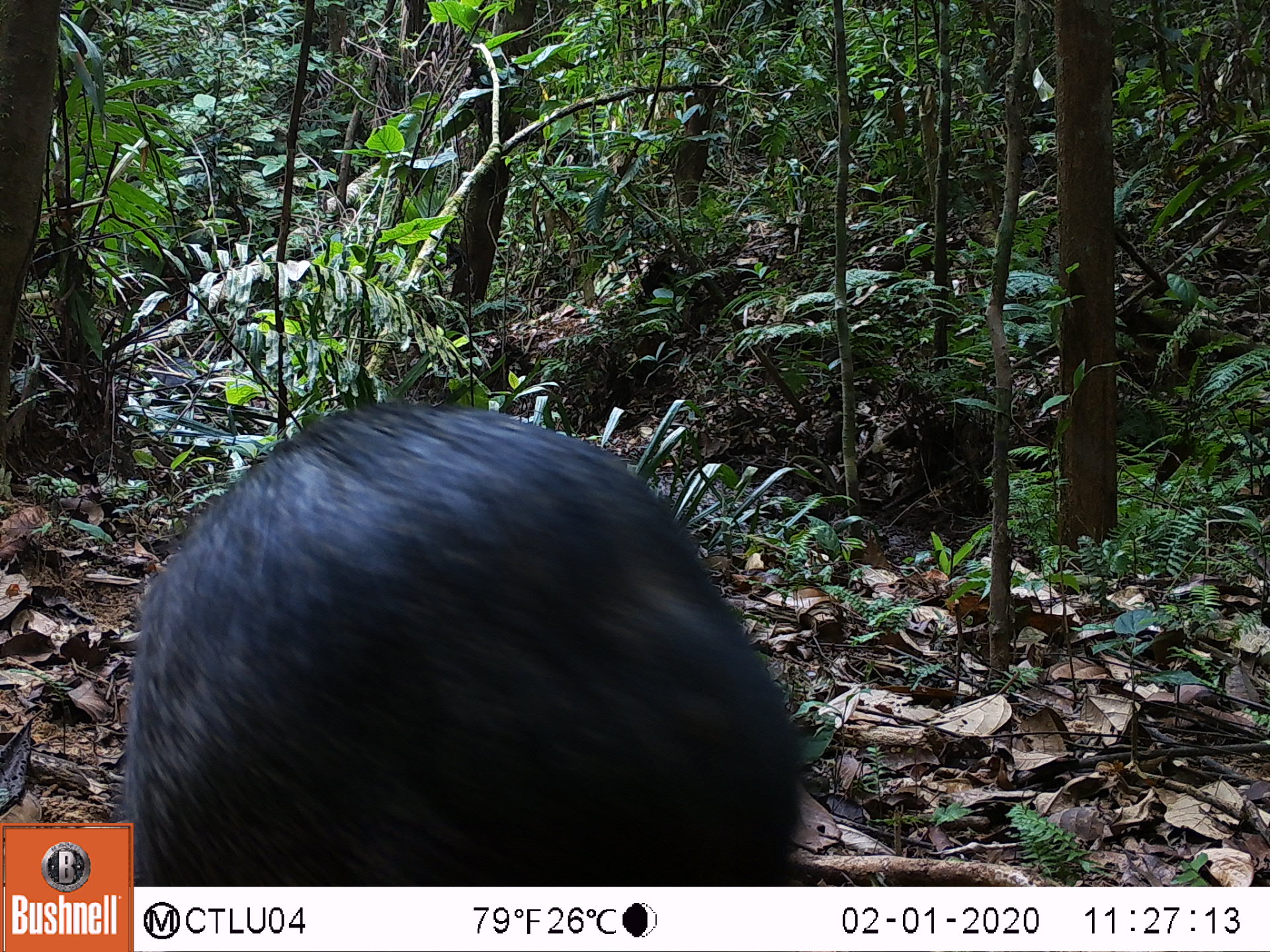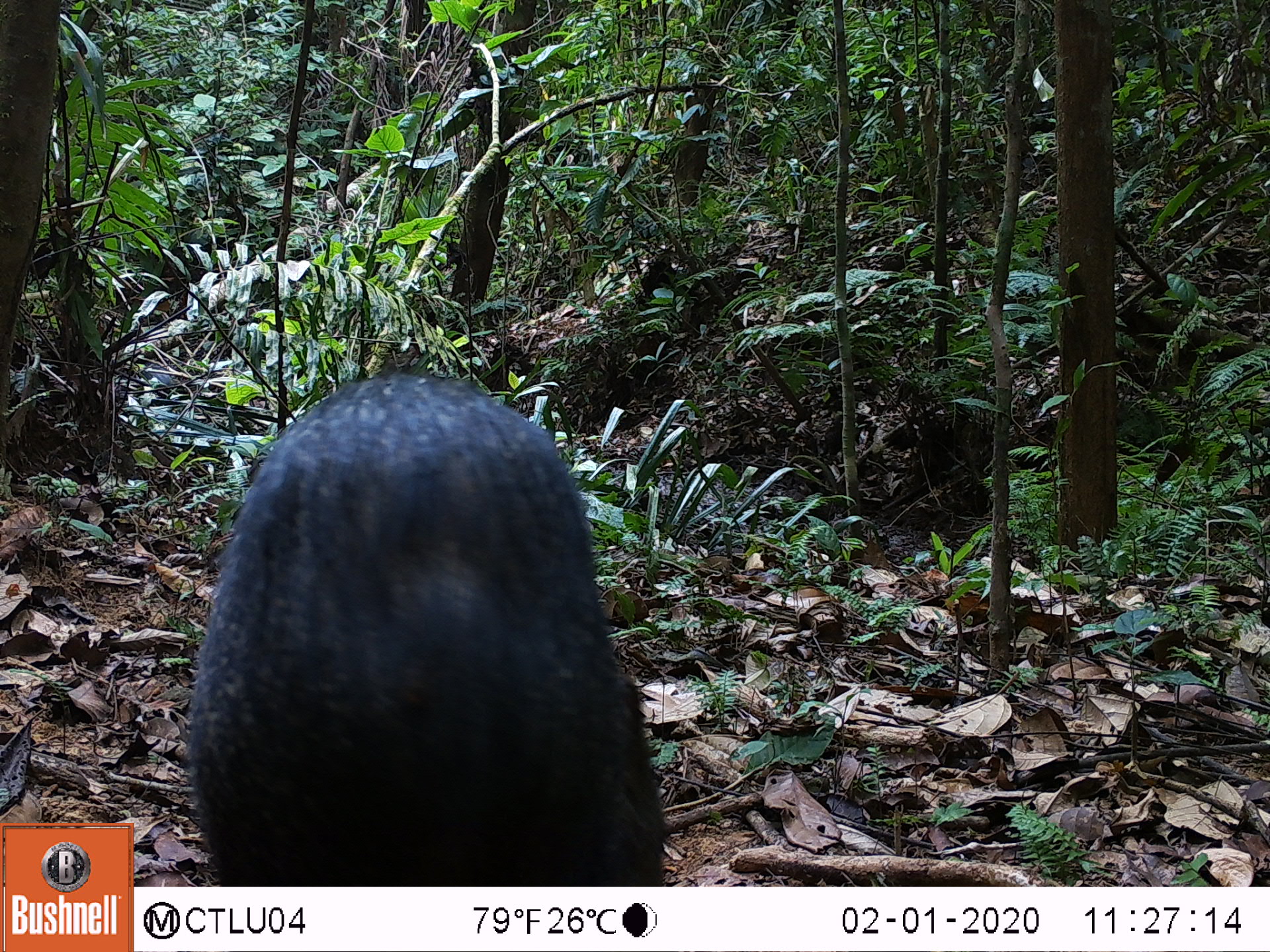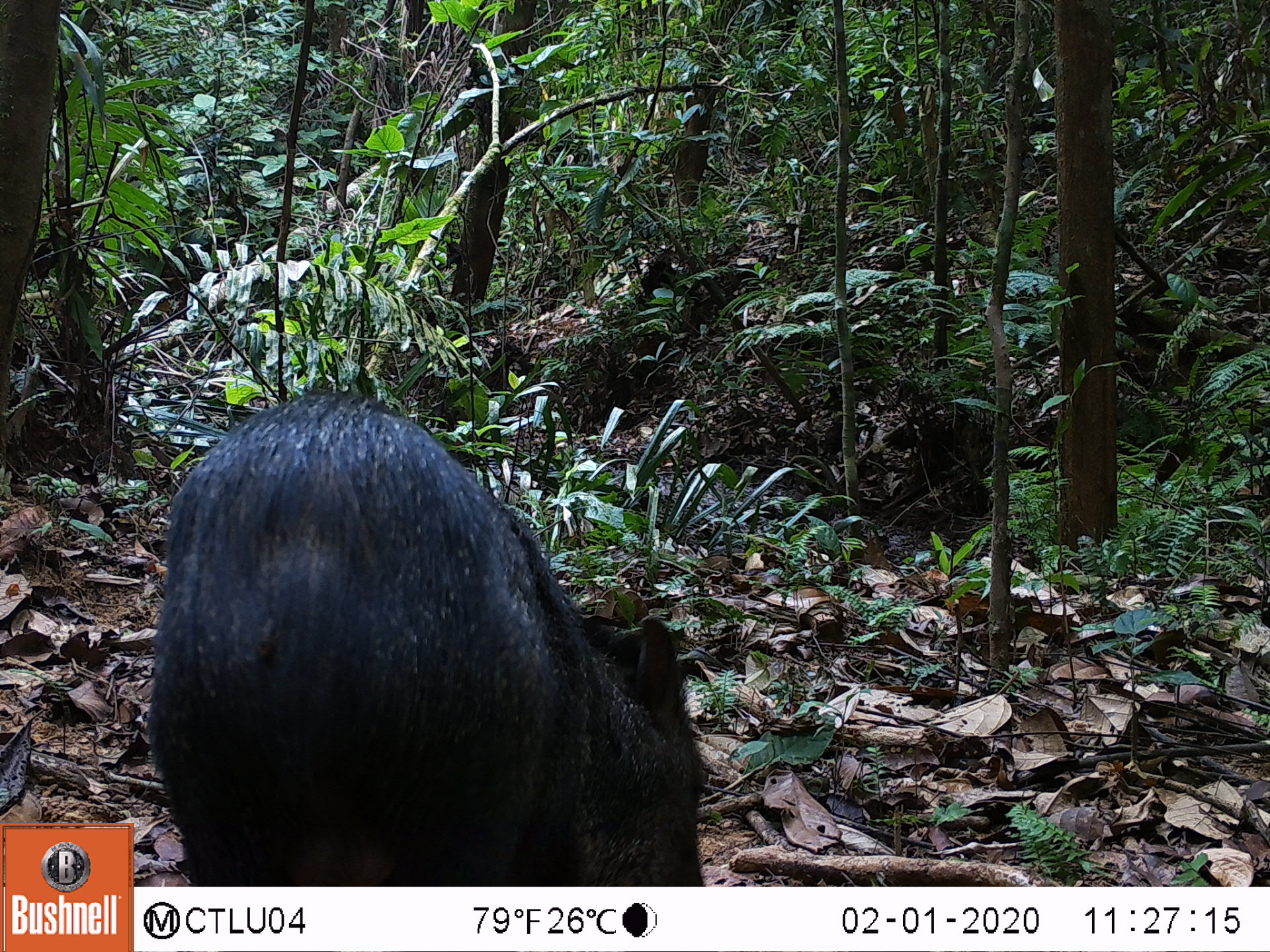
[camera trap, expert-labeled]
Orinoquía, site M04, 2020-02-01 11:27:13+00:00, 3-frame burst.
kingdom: Animalia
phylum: Chordata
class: Mammalia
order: Artiodactyla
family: Tayassuidae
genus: Pecari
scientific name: Pecari tajacu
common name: collared peccary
Collared peccary (Pecari tajacu).